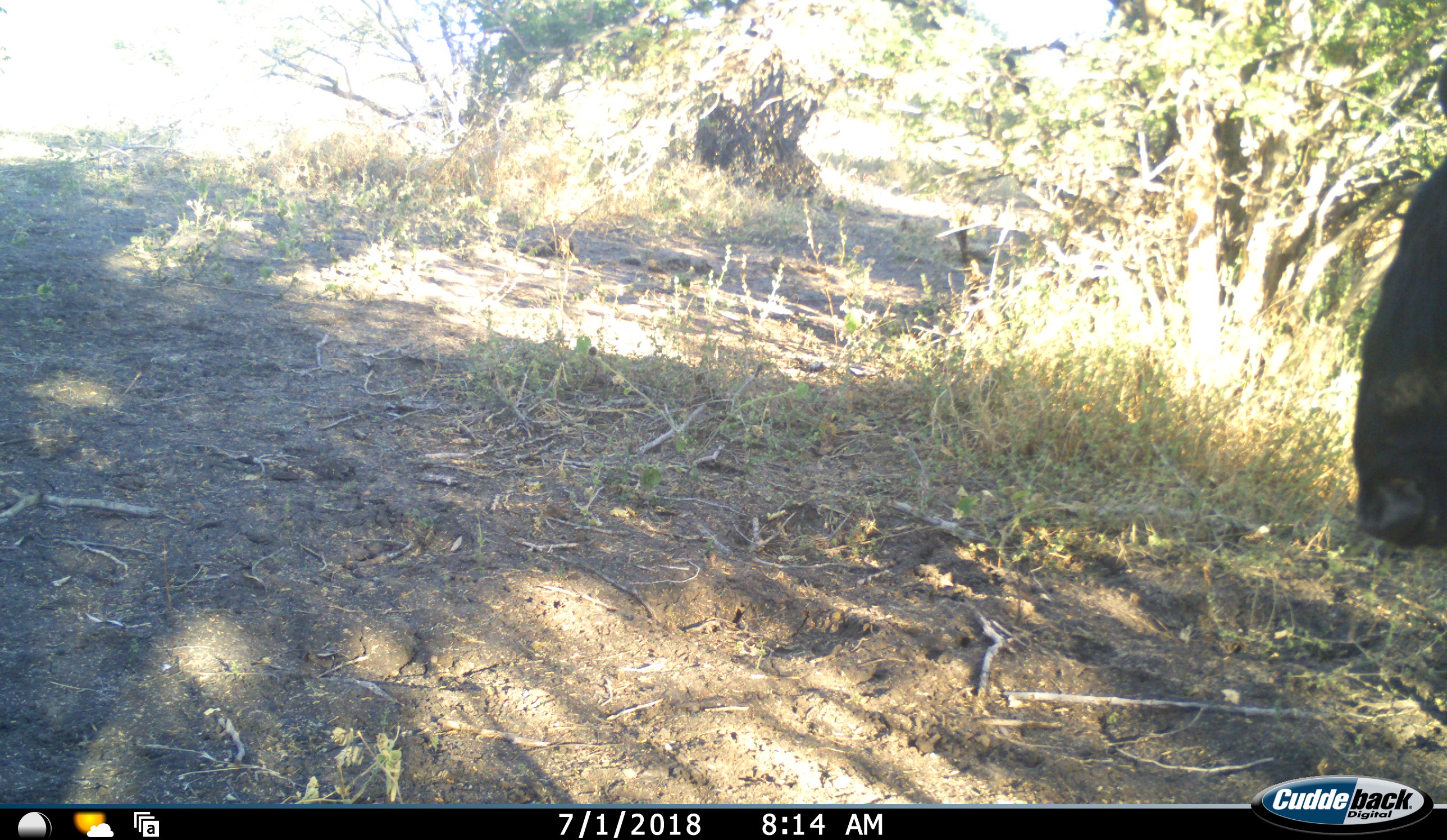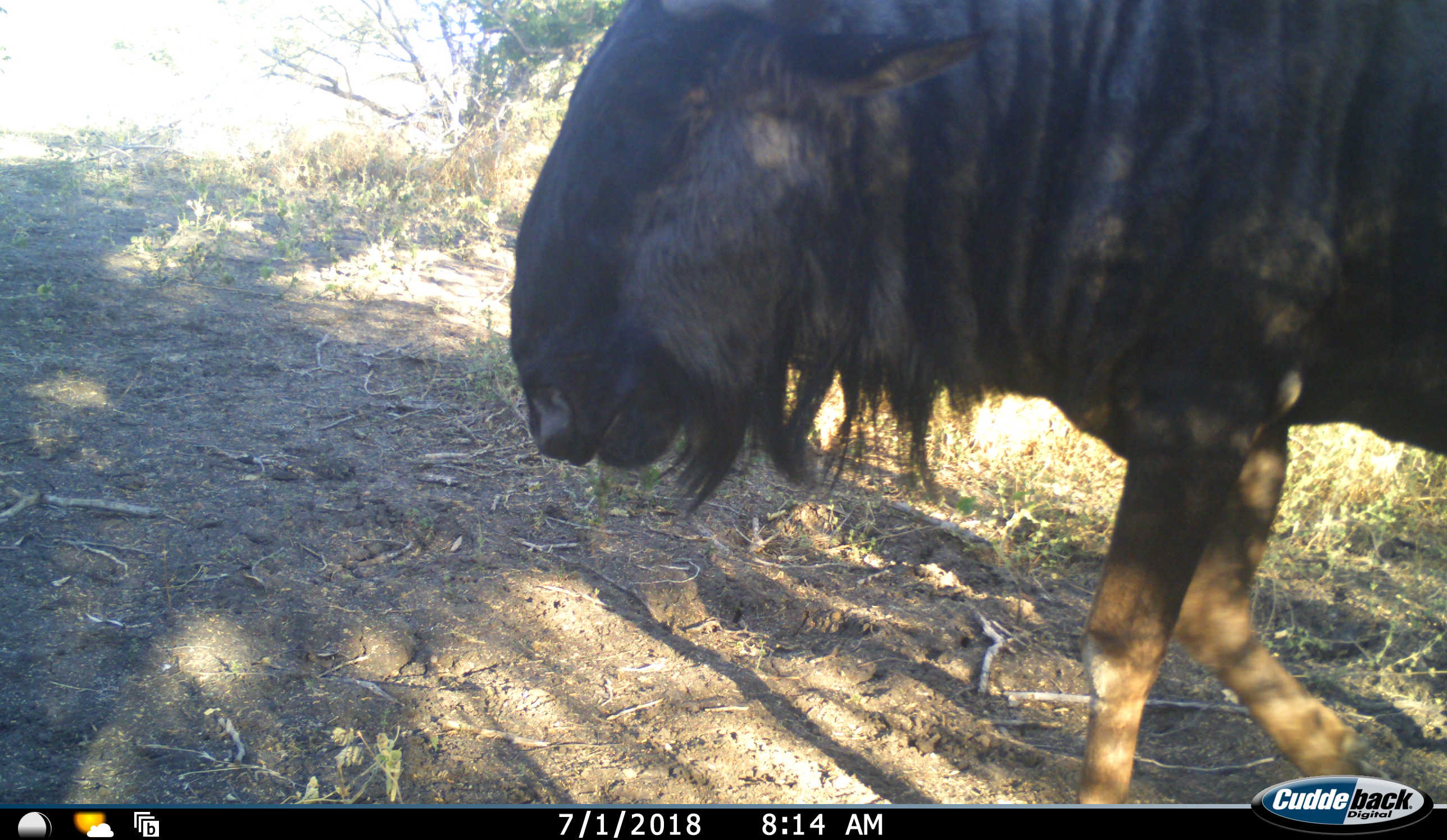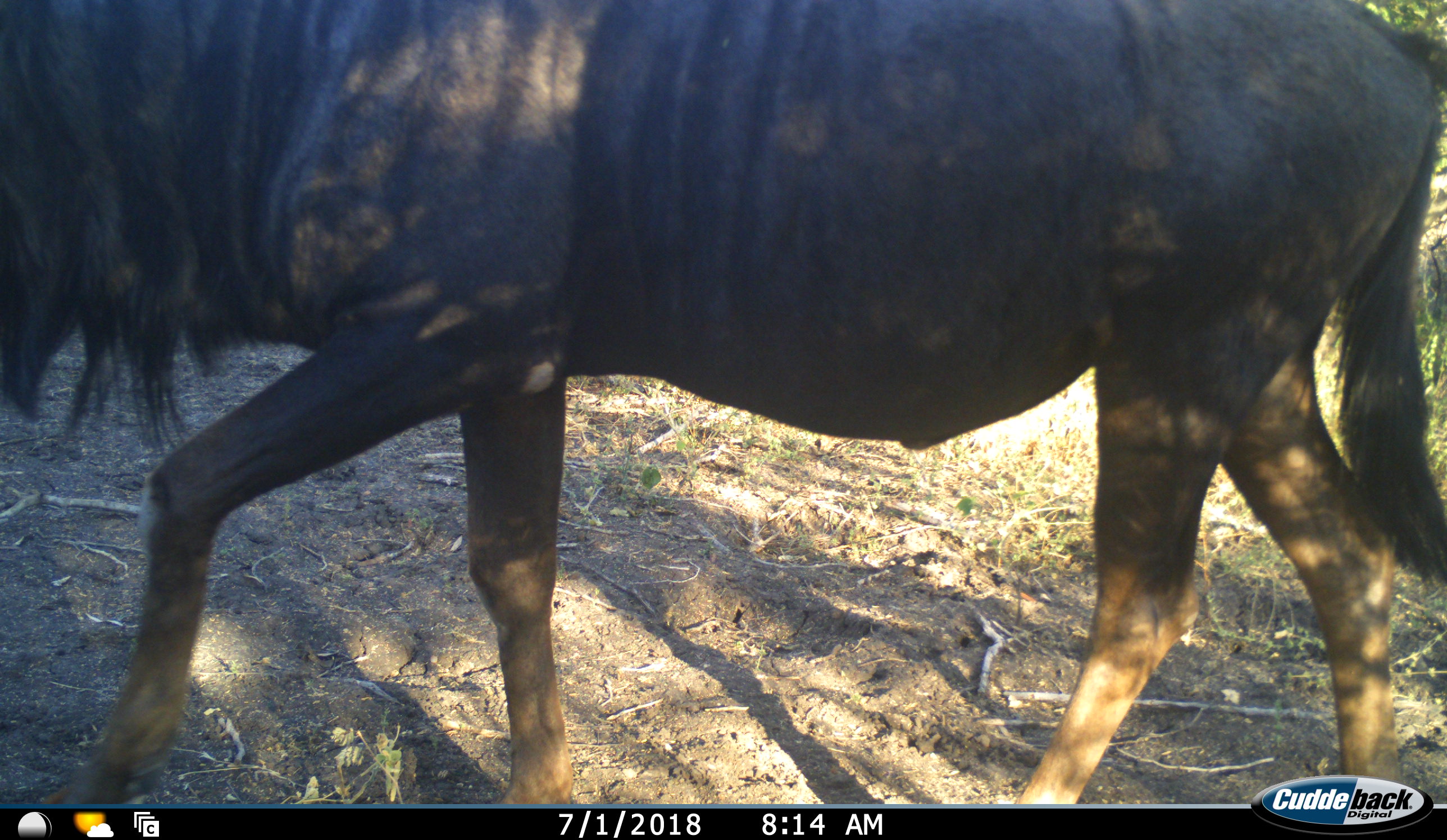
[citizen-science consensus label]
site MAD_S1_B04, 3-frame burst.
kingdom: Animalia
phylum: Chordata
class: Mammalia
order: Artiodactyla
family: Bovidae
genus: Connochaetes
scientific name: Connochaetes taurinus taurinus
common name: blue wildebeest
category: wildebeestblue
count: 1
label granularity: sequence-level